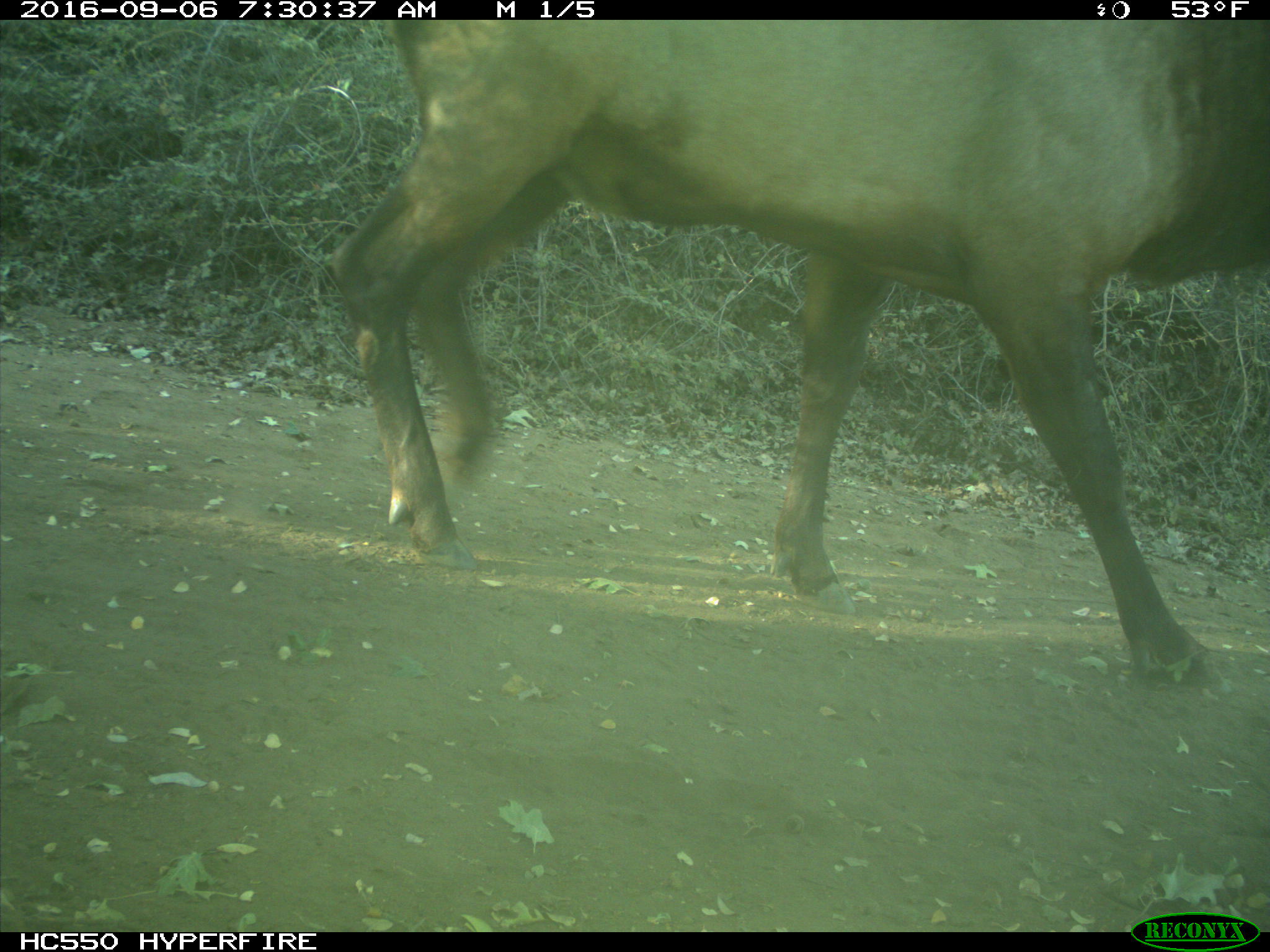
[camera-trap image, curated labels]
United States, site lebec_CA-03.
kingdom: Animalia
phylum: Chordata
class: Mammalia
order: Artiodactyla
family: Cervidae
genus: Cervus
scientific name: Cervus canadensis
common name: elk